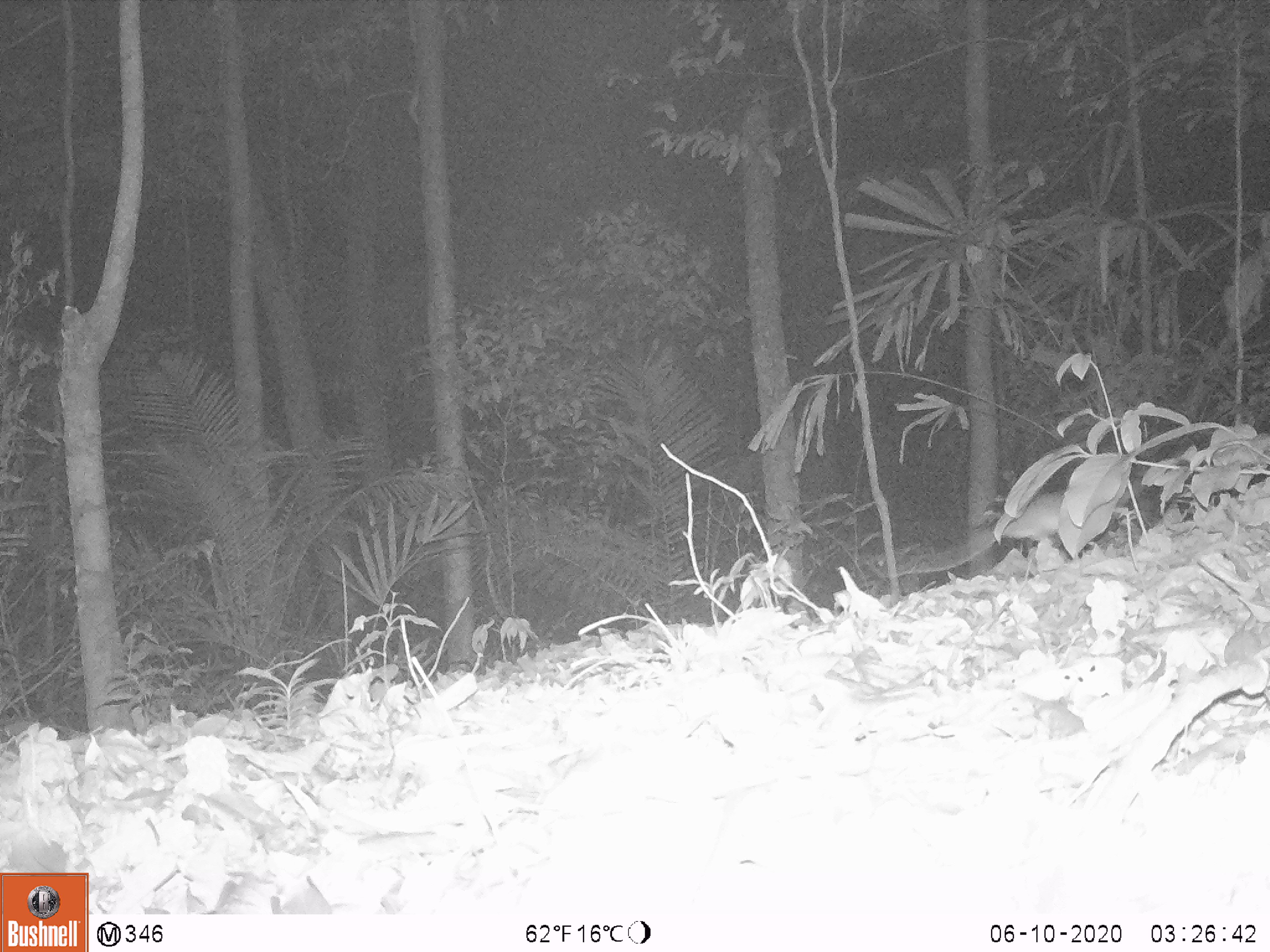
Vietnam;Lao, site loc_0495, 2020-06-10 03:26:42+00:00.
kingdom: Animalia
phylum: Chordata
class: Mammalia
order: Rodentia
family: Muridae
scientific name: Muridae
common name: old-world mice and rats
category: unidentified murid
Unidentified murid (old-world mice and rats) (Muridae). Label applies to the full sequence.